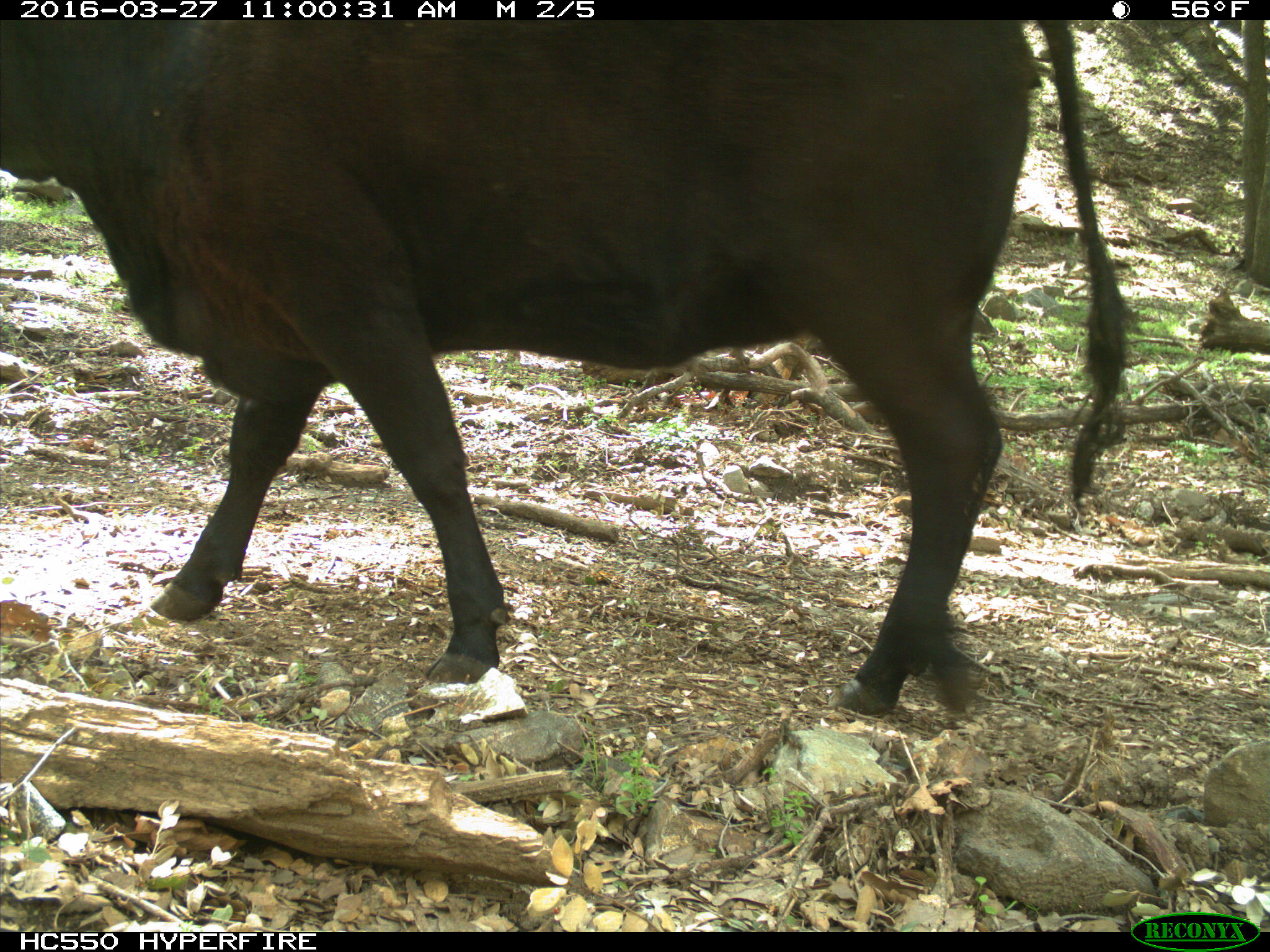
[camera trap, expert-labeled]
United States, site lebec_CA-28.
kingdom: Animalia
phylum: Chordata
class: Mammalia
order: Artiodactyla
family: Bovidae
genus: Bos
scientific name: Bos taurus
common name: domestic cow